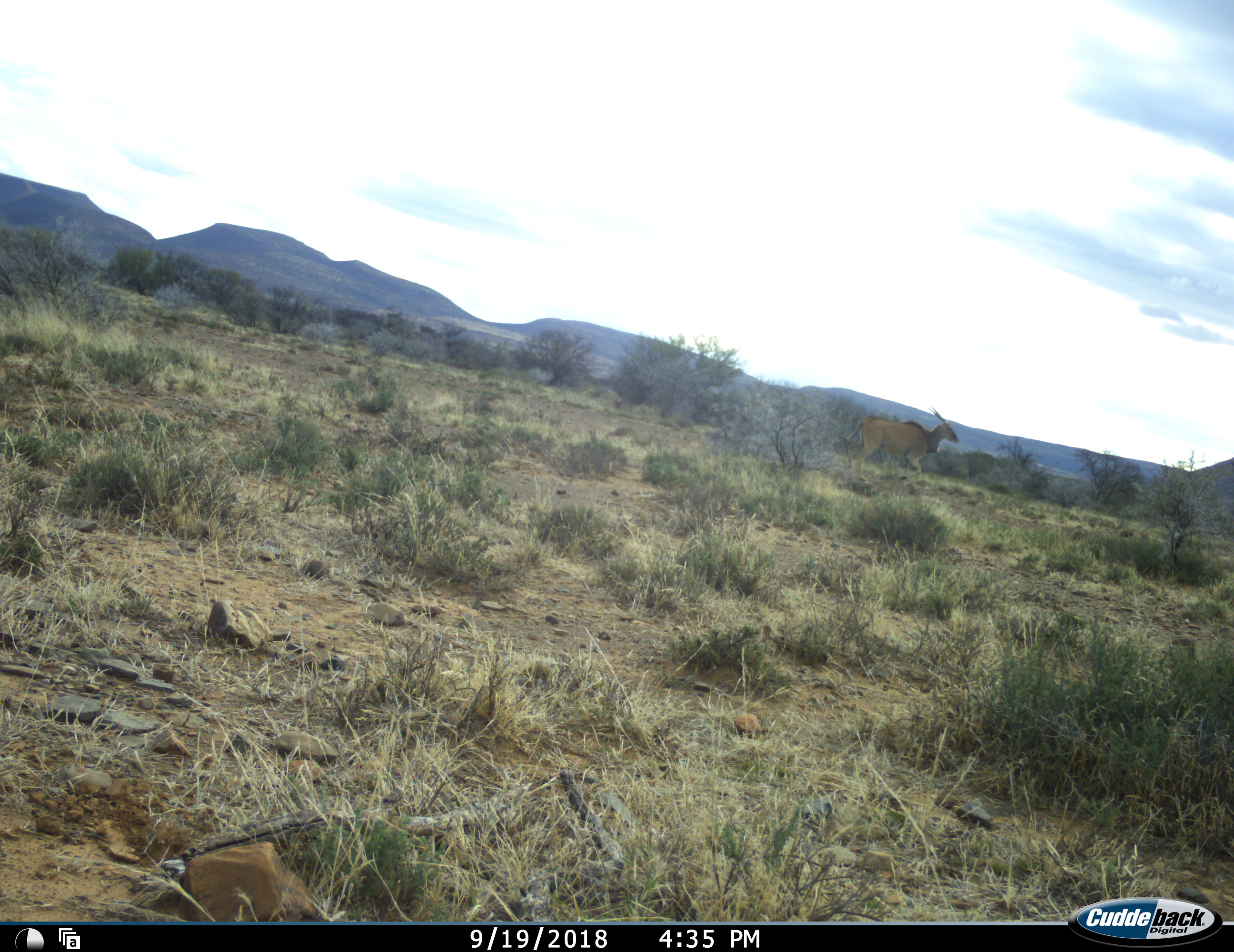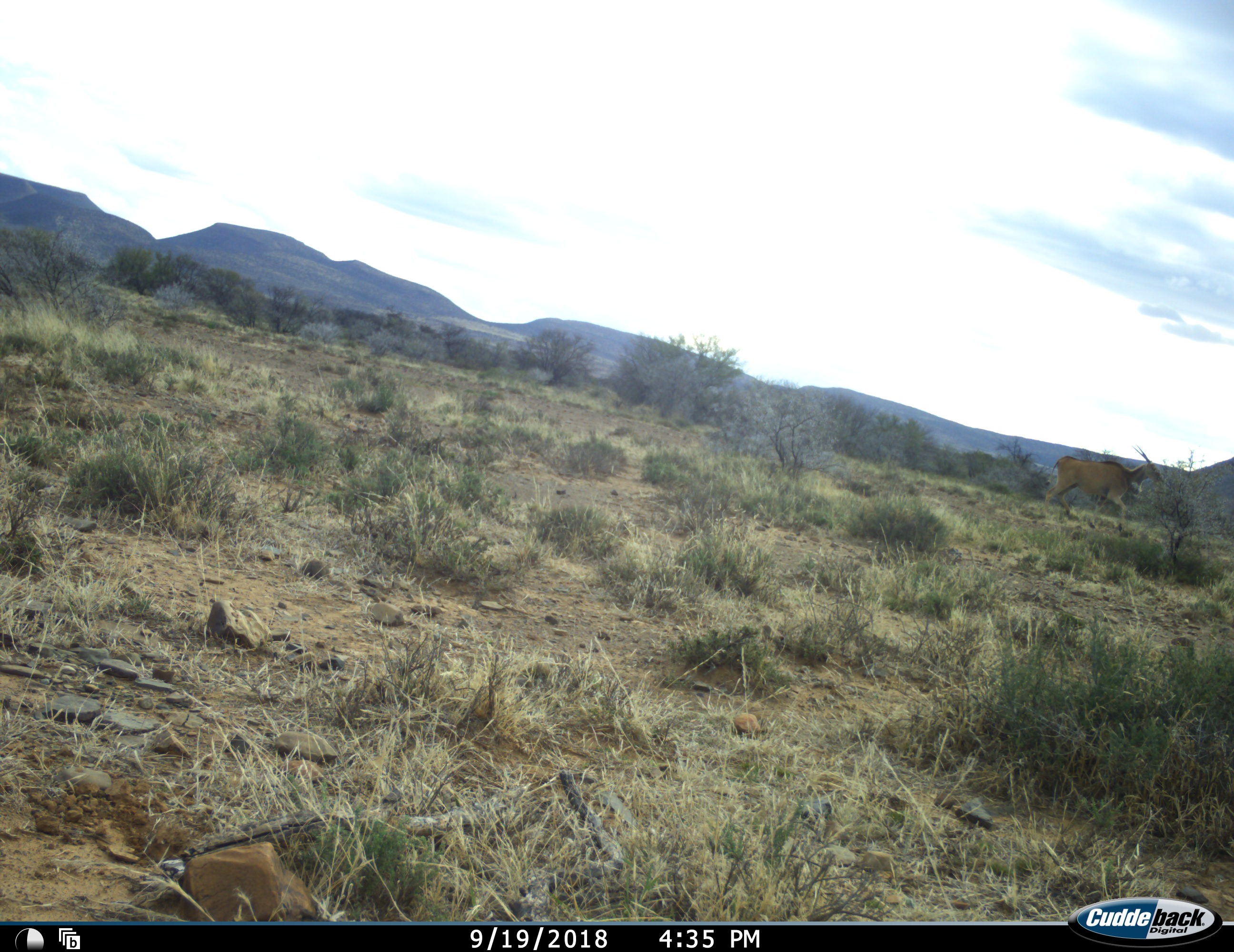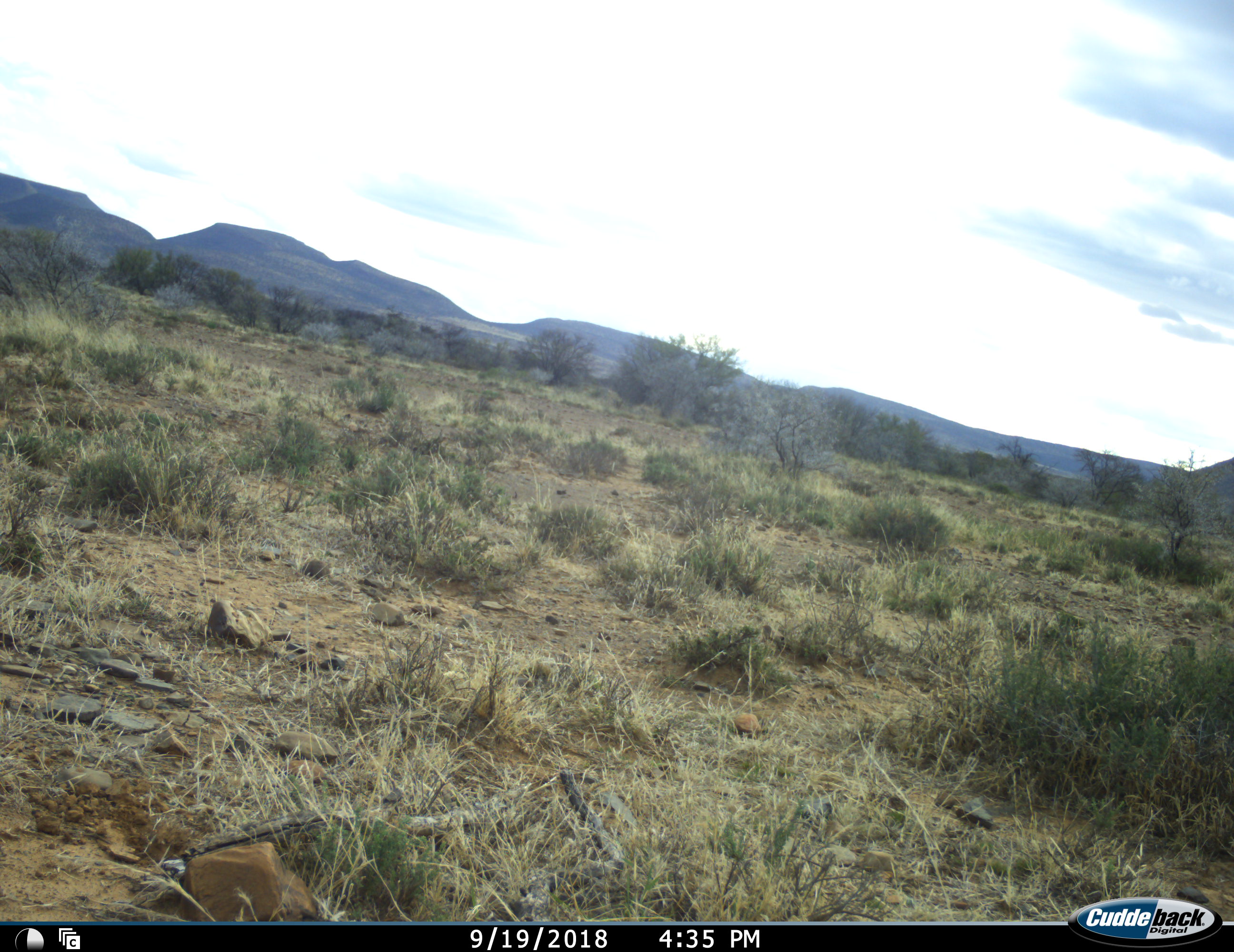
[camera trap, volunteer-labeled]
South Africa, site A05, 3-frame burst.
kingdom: Animalia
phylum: Chordata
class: Mammalia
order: Artiodactyla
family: Bovidae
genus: Tragelaphus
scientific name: Tragelaphus oryx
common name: eland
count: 1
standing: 0%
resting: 0%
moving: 100%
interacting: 0%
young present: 0%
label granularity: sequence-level